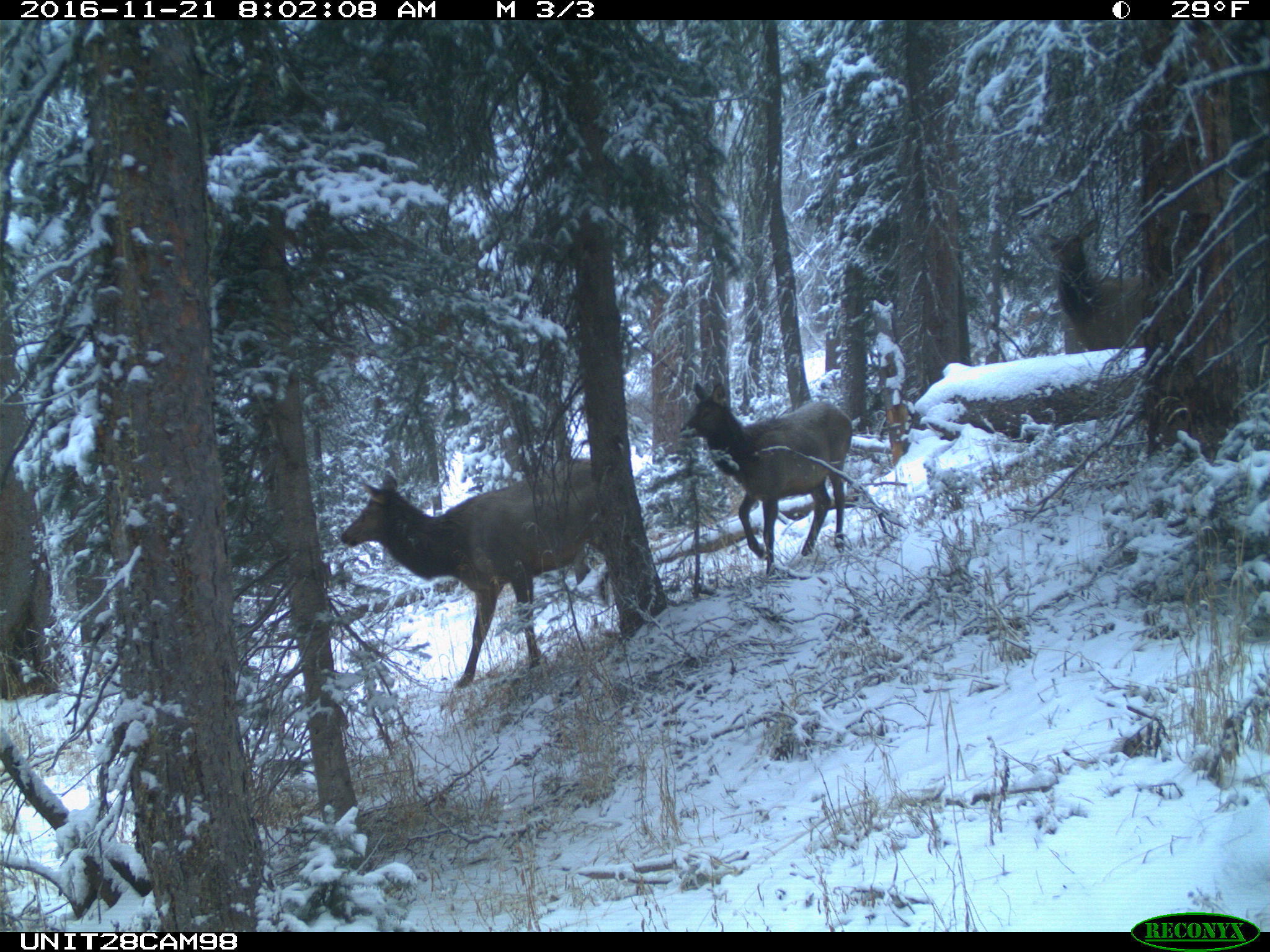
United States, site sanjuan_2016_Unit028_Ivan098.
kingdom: Animalia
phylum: Chordata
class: Mammalia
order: Artiodactyla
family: Cervidae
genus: Cervus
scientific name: Cervus elaphus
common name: red deer